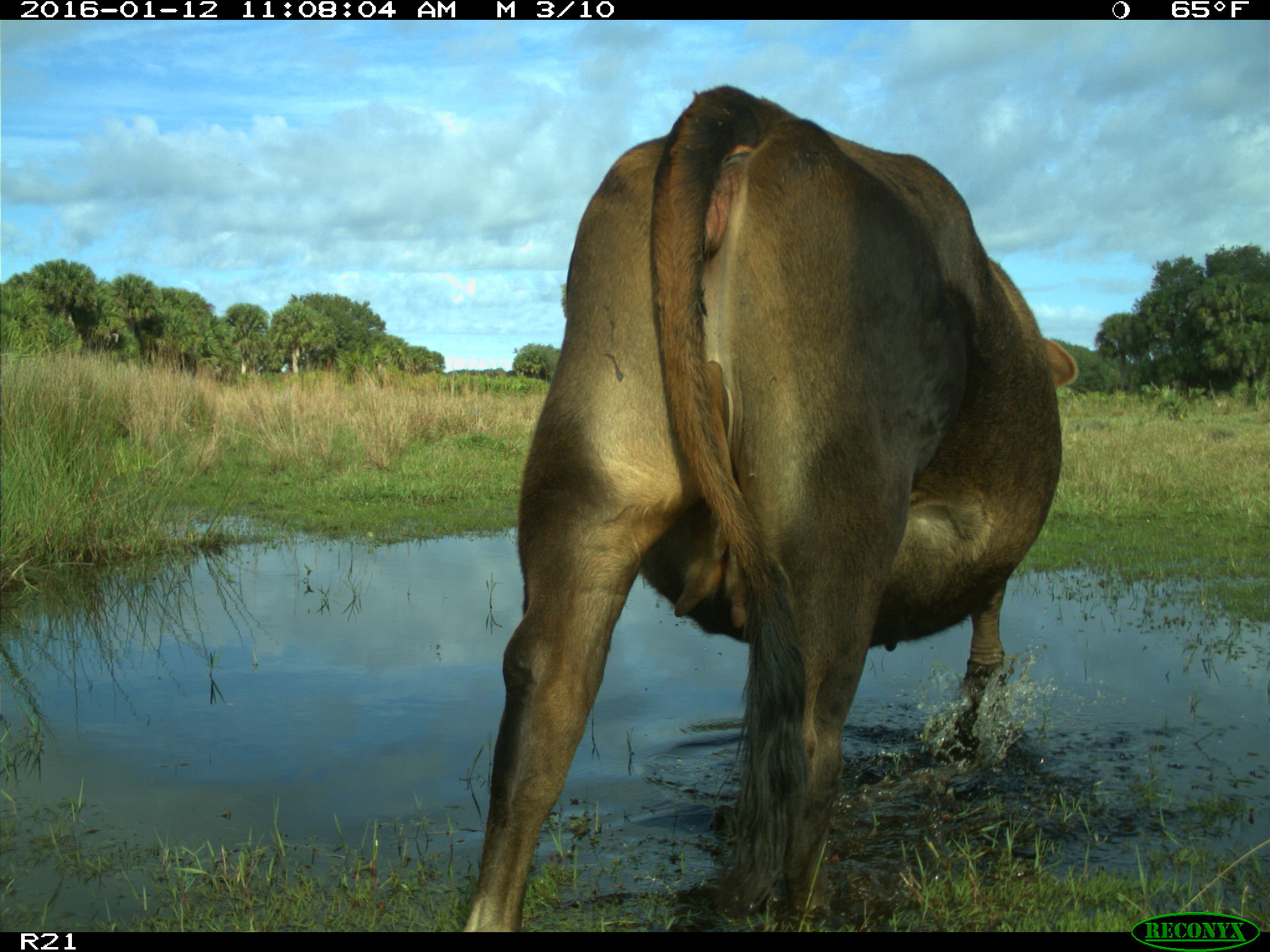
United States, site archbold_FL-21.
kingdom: Animalia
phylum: Chordata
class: Mammalia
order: Artiodactyla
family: Bovidae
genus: Bos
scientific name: Bos taurus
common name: domestic cow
Bos taurus (domestic cow).